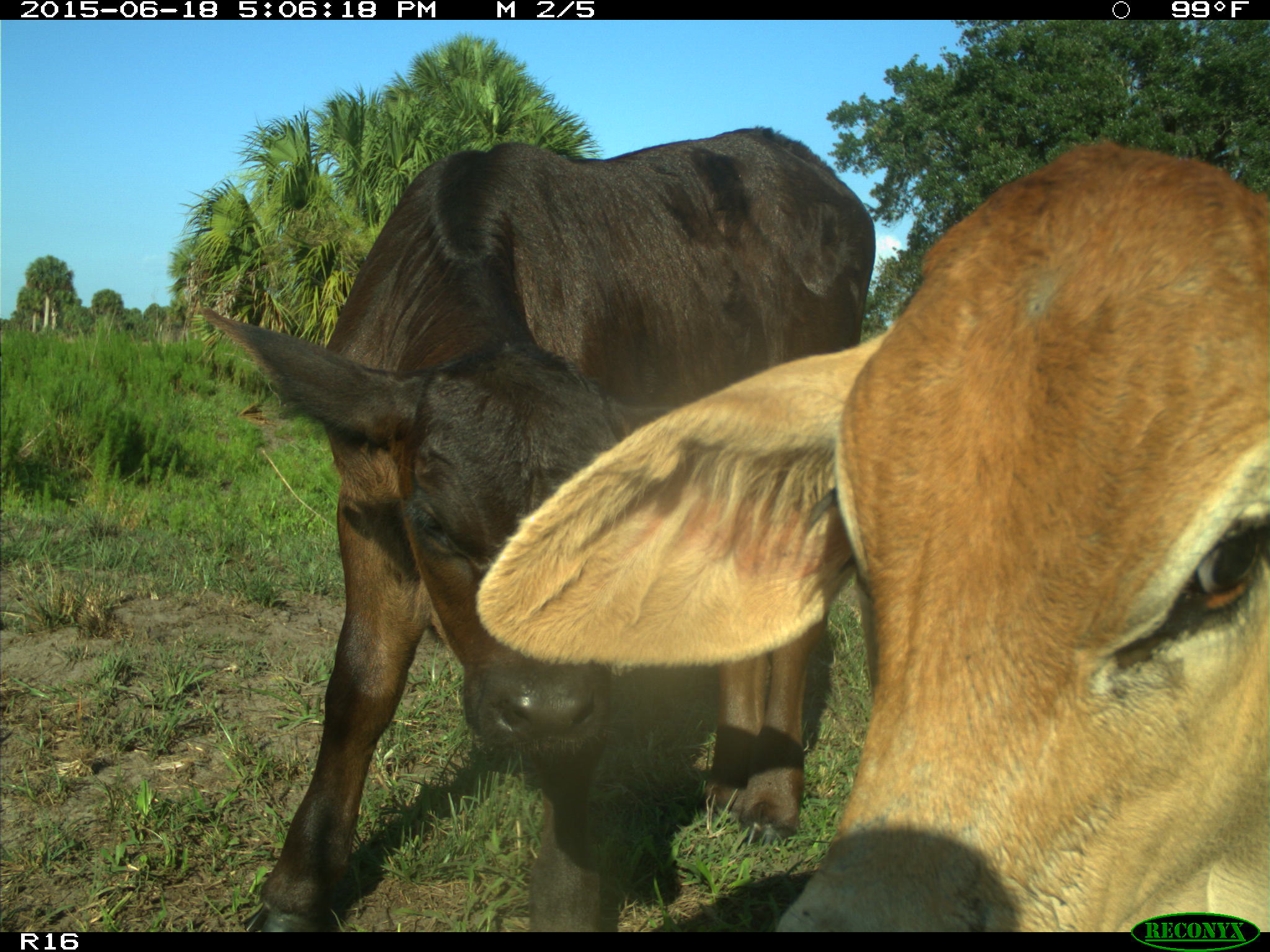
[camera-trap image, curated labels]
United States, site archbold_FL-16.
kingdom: Animalia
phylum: Chordata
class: Mammalia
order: Artiodactyla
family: Bovidae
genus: Bos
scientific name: Bos taurus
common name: domestic cow